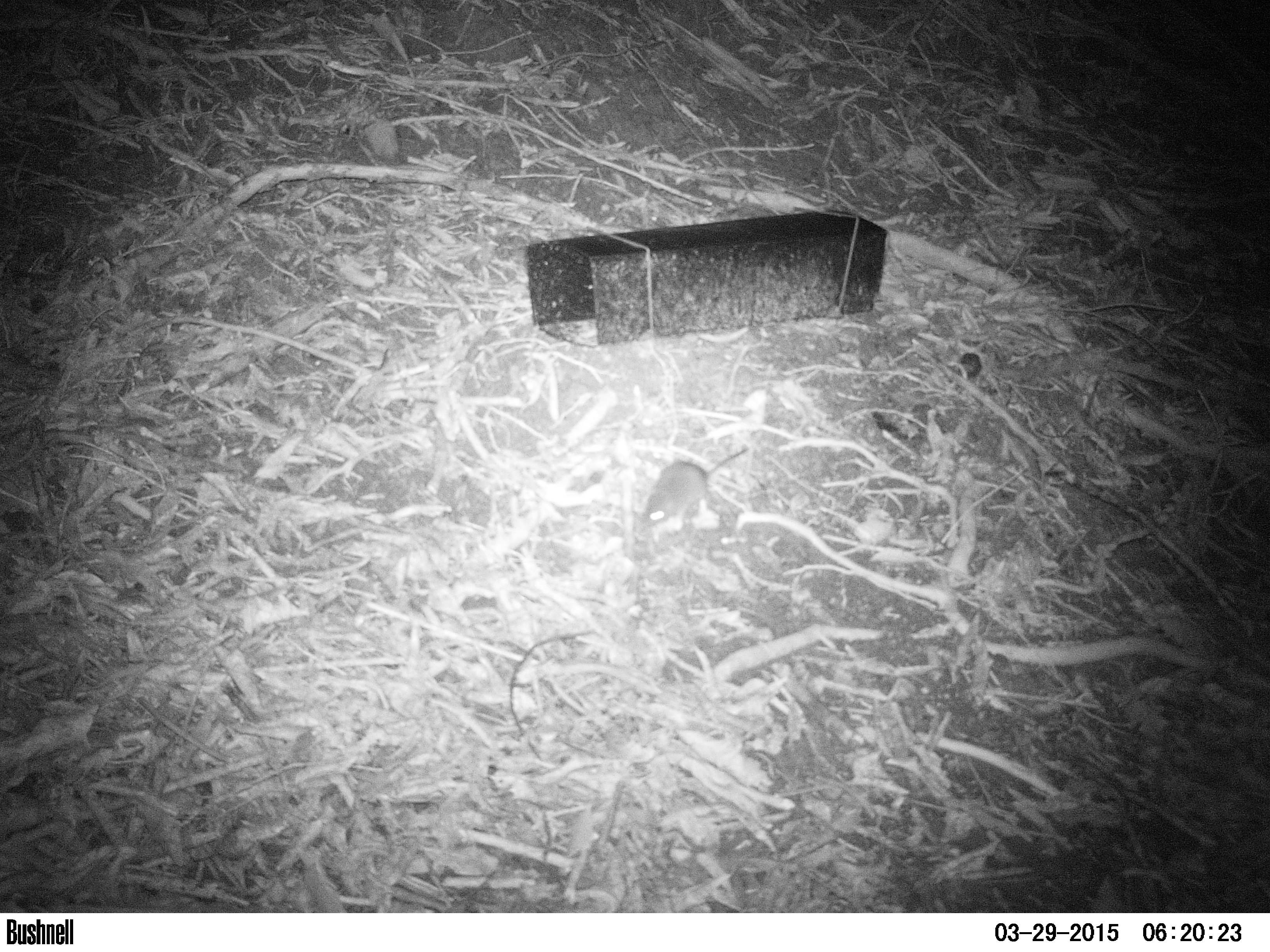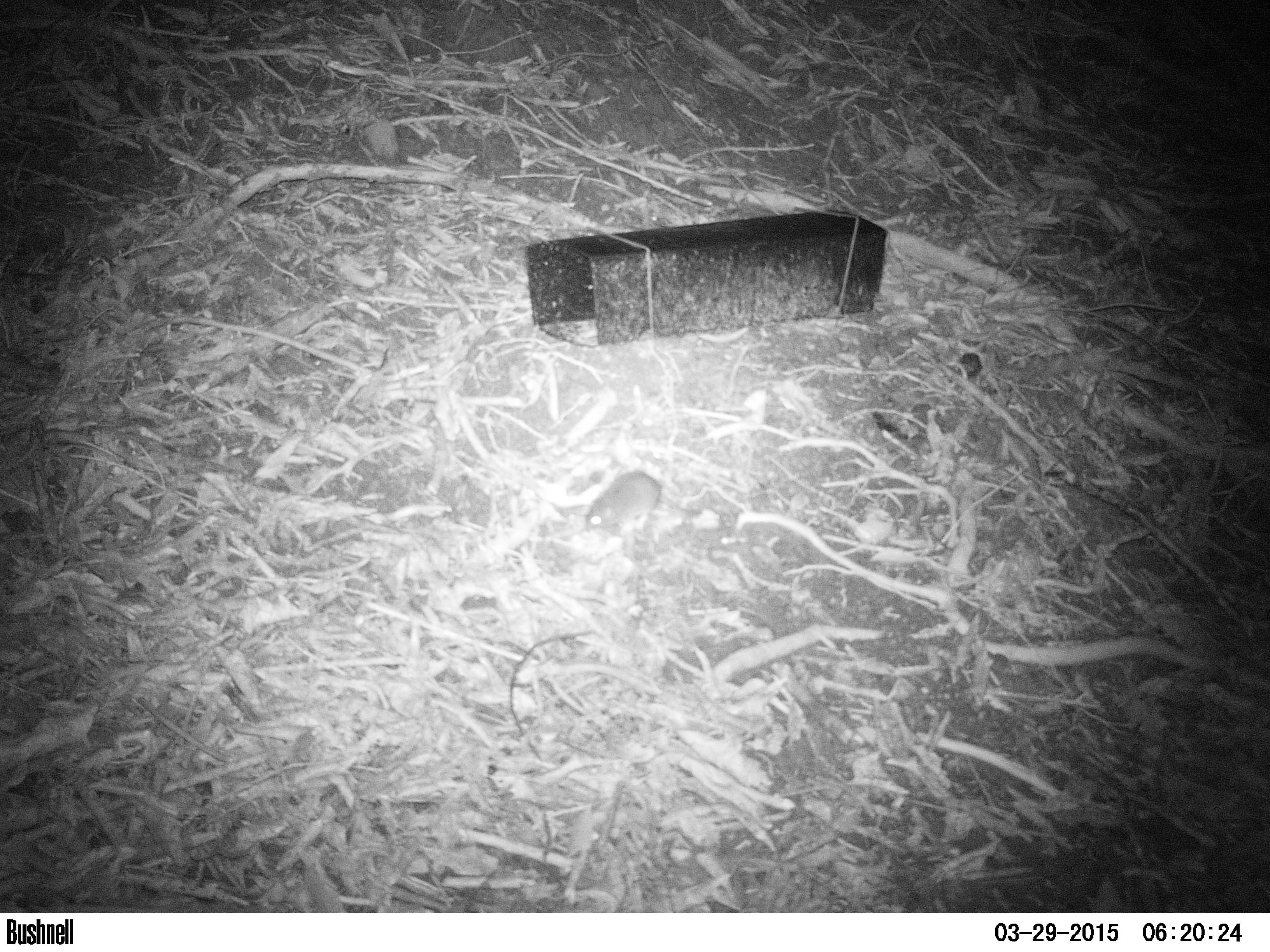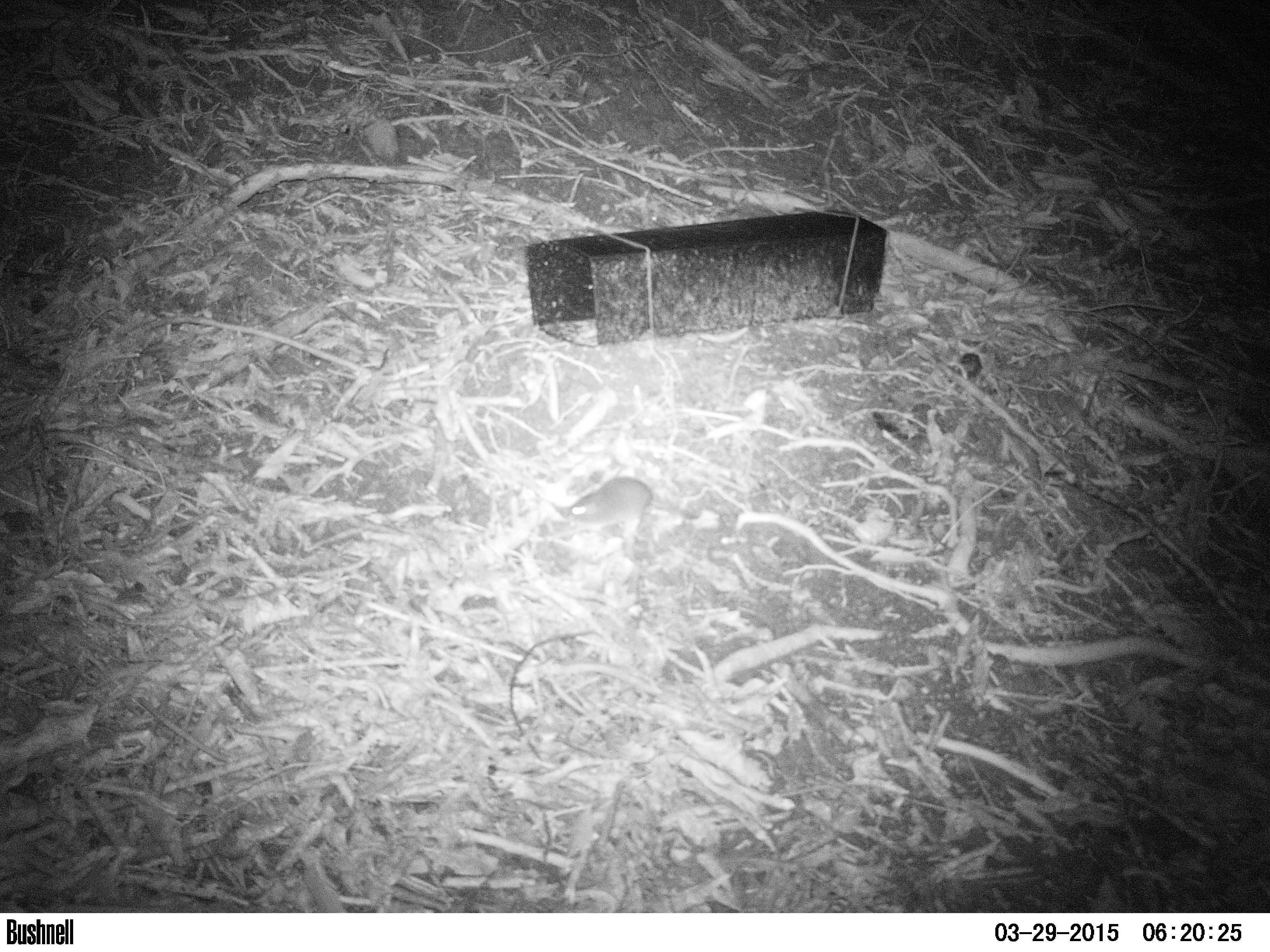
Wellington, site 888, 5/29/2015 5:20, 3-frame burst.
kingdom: Animalia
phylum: Chordata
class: Mammalia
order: Rodentia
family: Muridae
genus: Mus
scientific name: Mus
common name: mouse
Mouse (Mus).